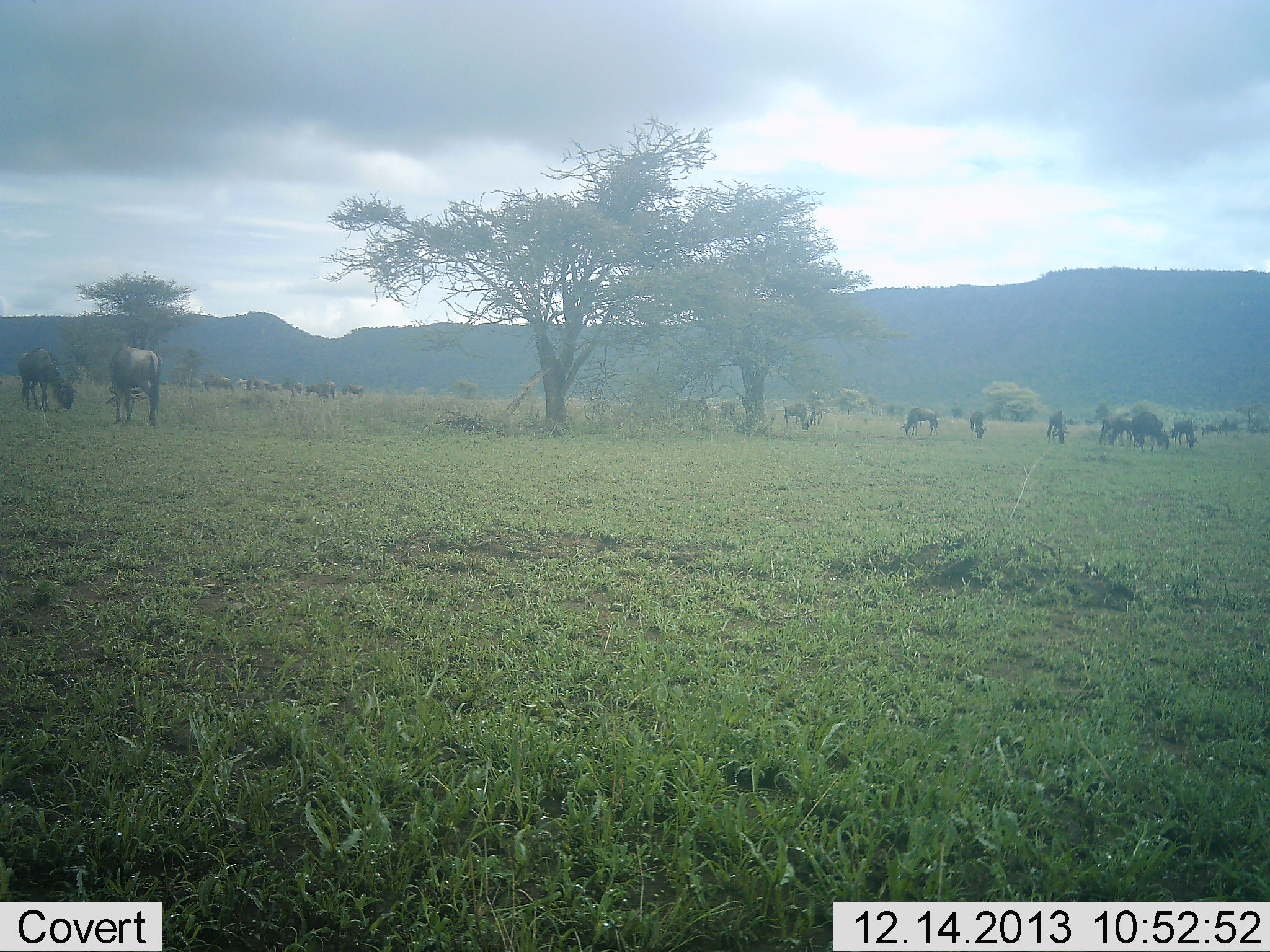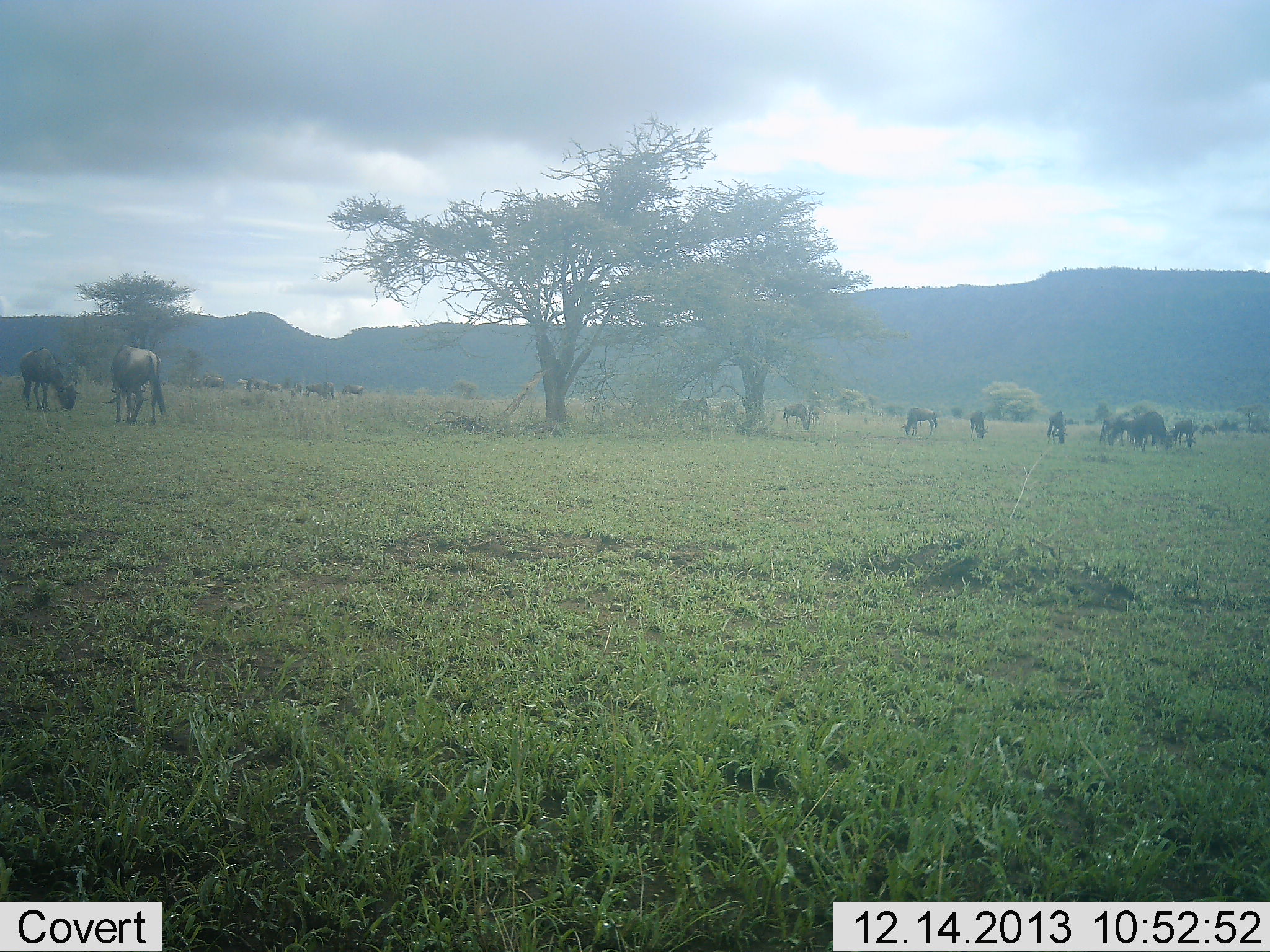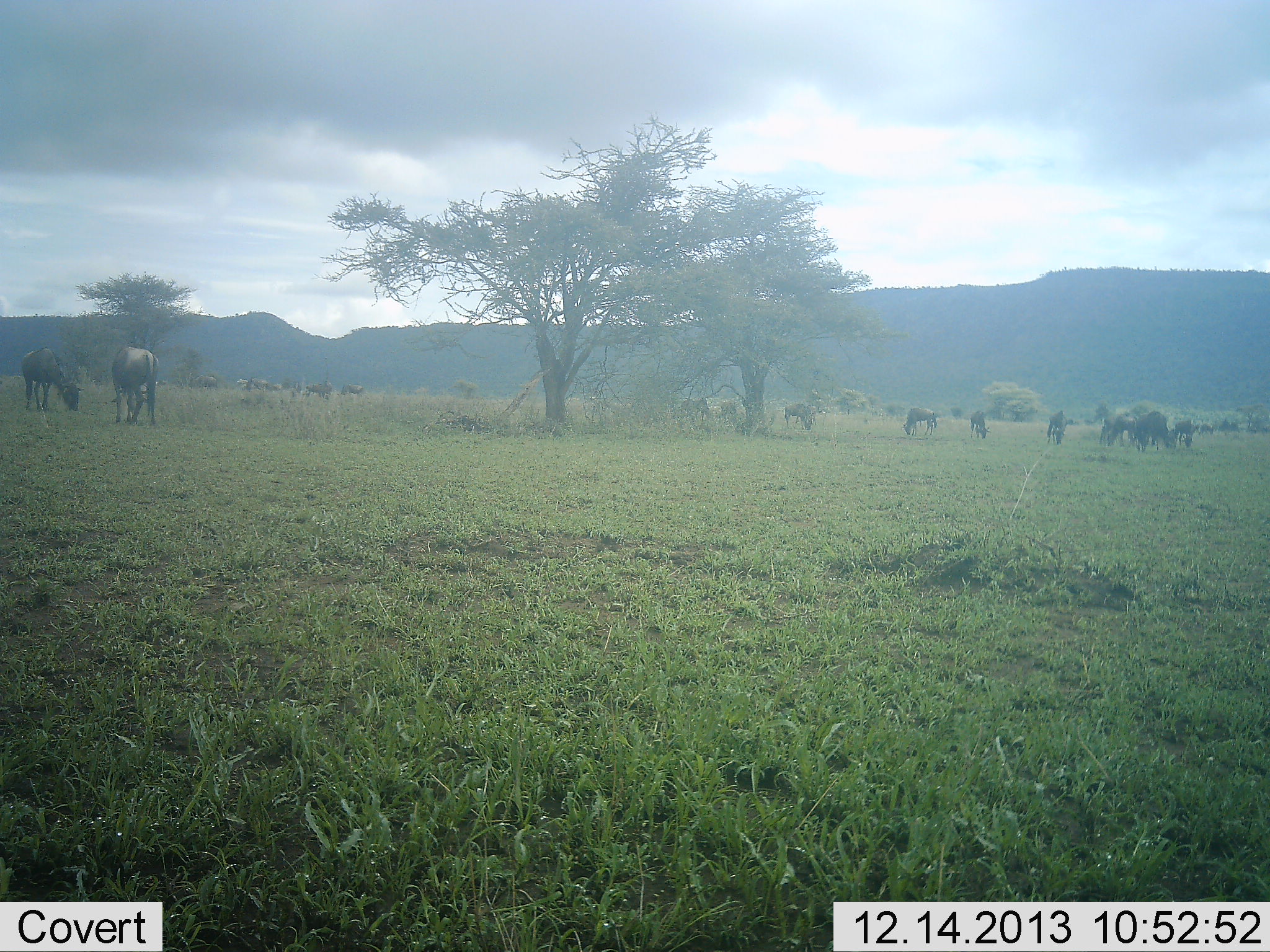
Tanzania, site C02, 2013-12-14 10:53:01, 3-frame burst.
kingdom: Animalia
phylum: Chordata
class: Mammalia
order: Artiodactyla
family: Bovidae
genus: Connochaetes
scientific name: Connochaetes taurinus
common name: blue wildebeest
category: wildebeest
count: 11-50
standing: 20%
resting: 0%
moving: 30%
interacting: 0%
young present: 0%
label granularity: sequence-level